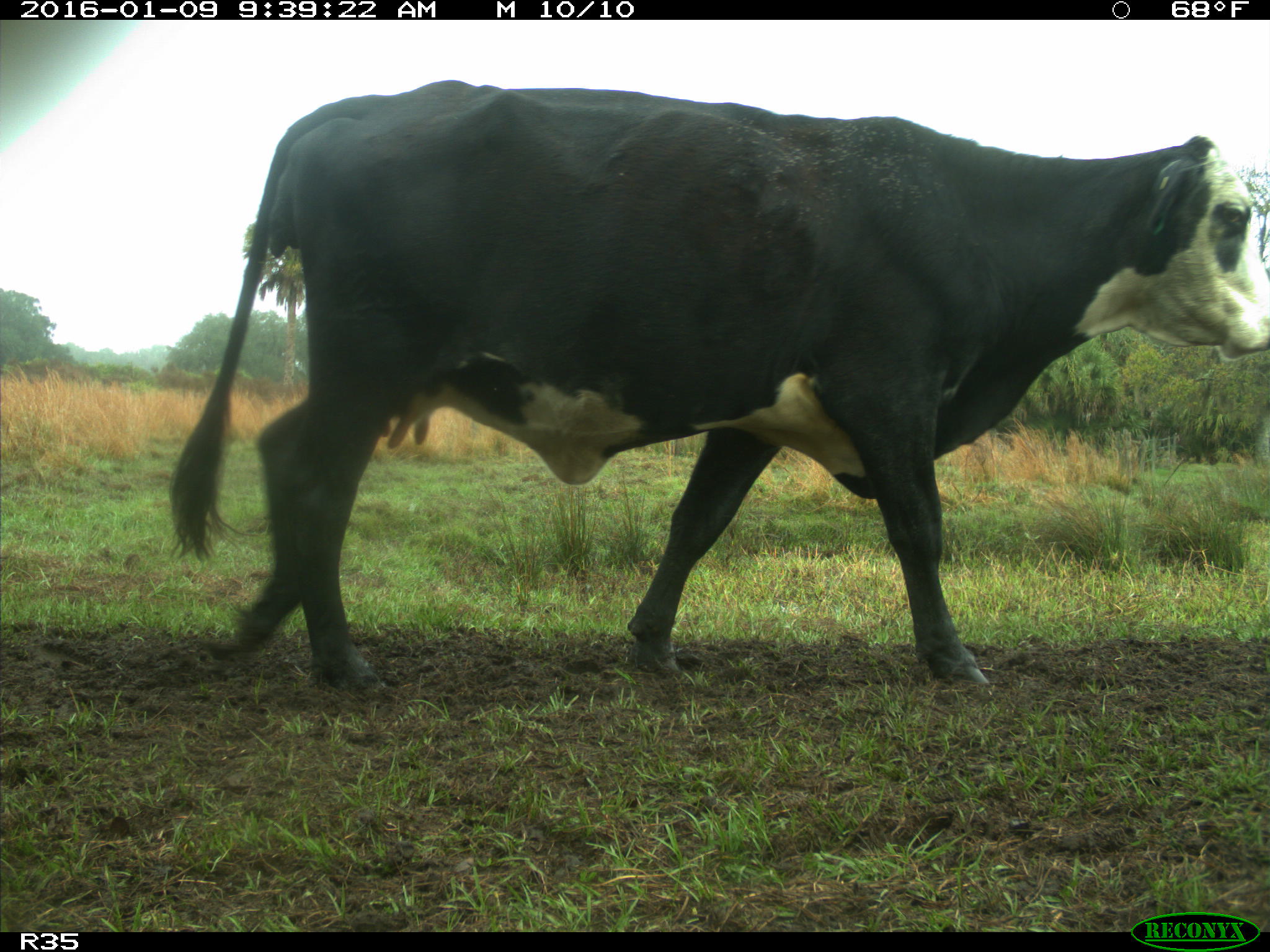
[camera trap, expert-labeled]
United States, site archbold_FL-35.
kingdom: Animalia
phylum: Chordata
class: Mammalia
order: Artiodactyla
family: Bovidae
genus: Bos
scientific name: Bos taurus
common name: domestic cow